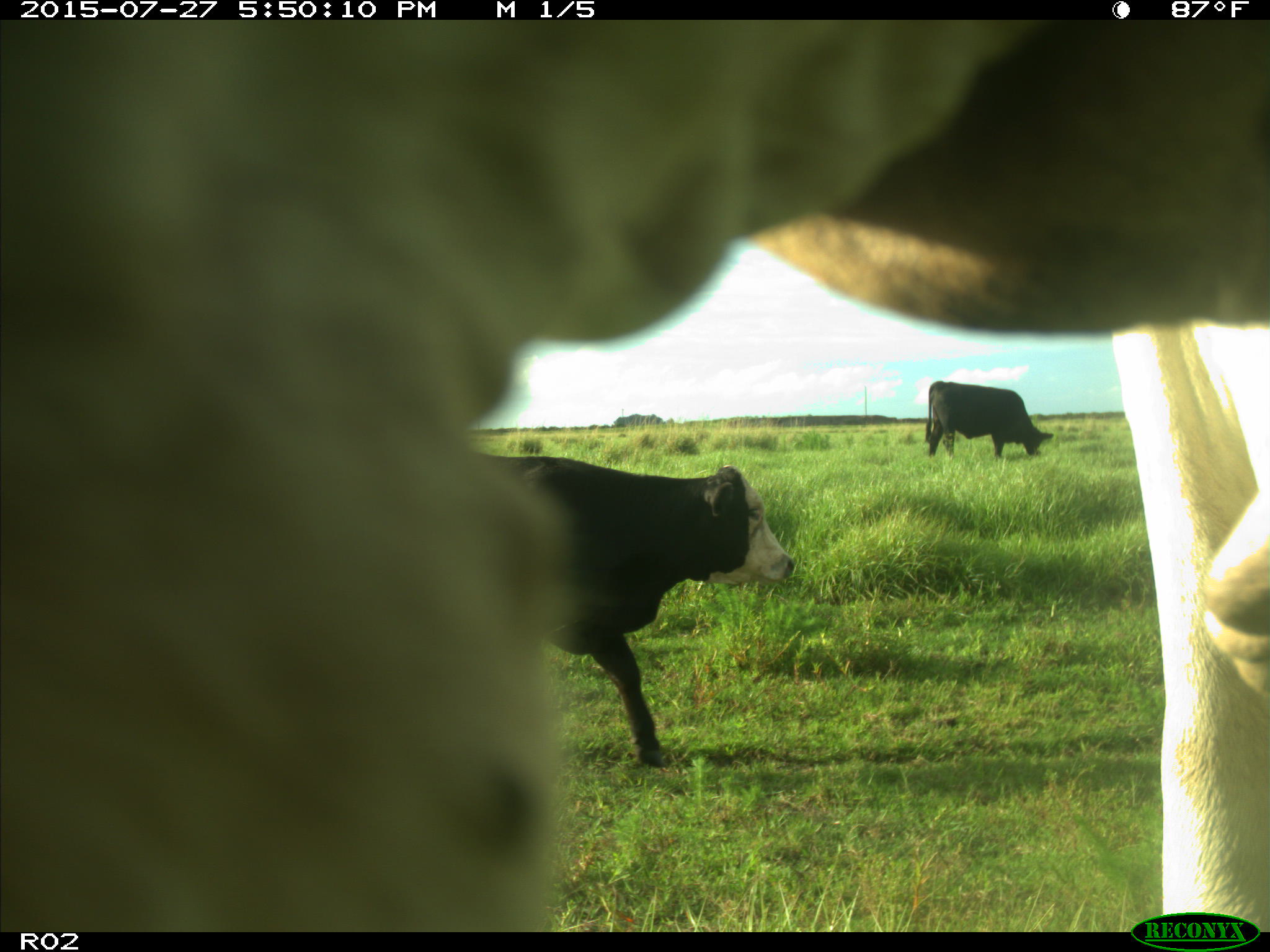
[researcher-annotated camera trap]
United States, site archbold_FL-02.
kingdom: Animalia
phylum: Chordata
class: Mammalia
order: Artiodactyla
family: Bovidae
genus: Bos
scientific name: Bos taurus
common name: domestic cow